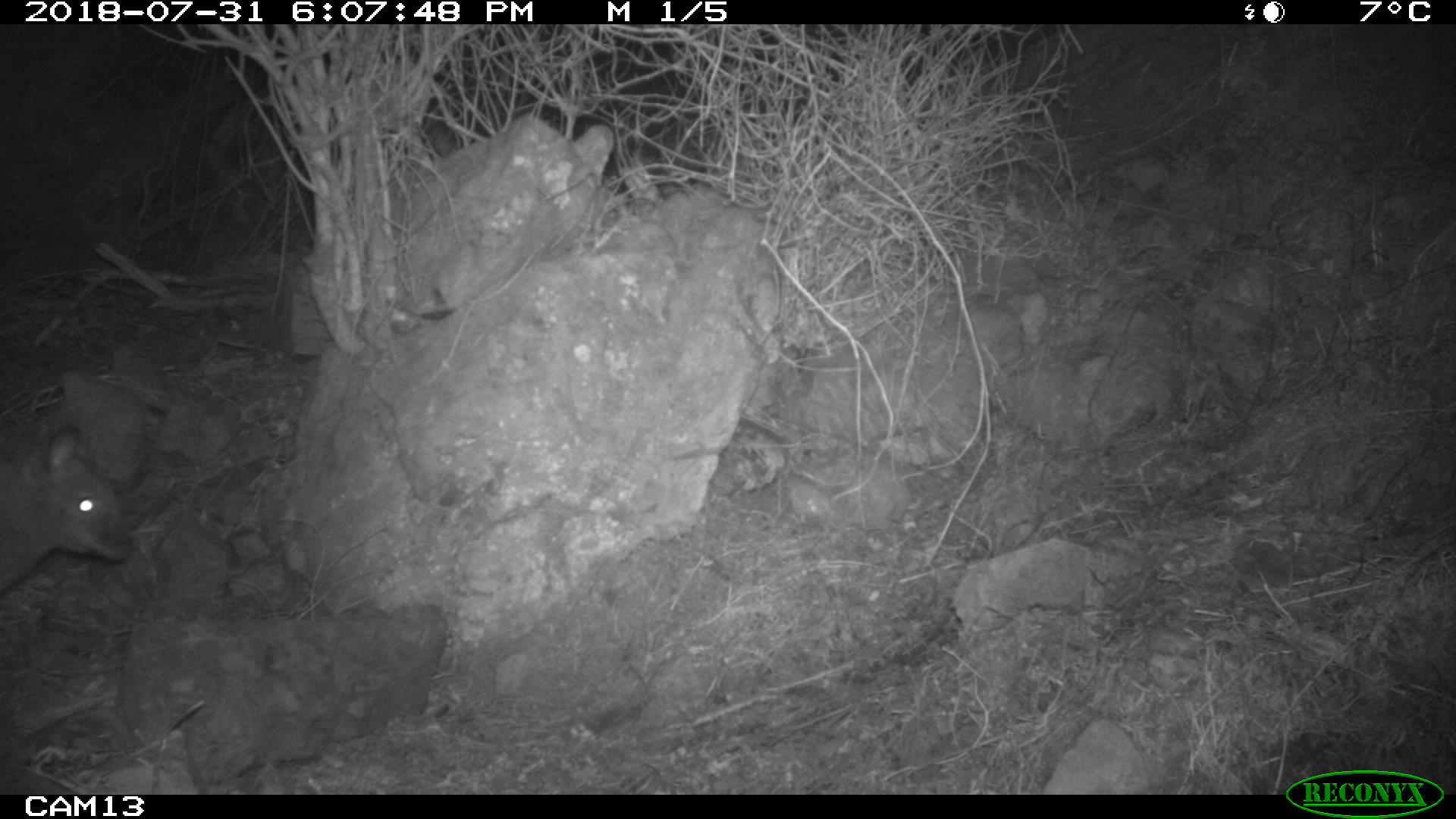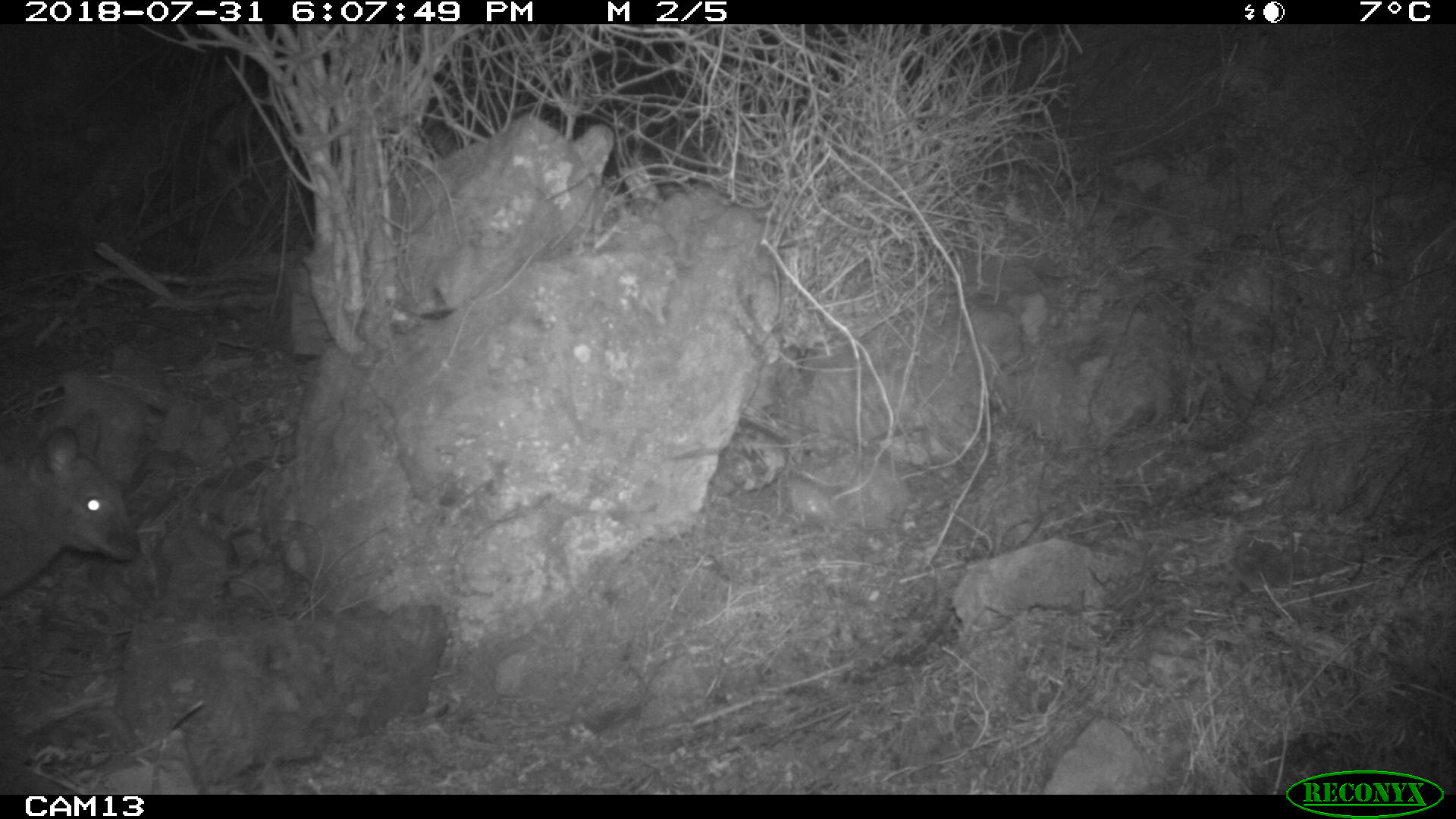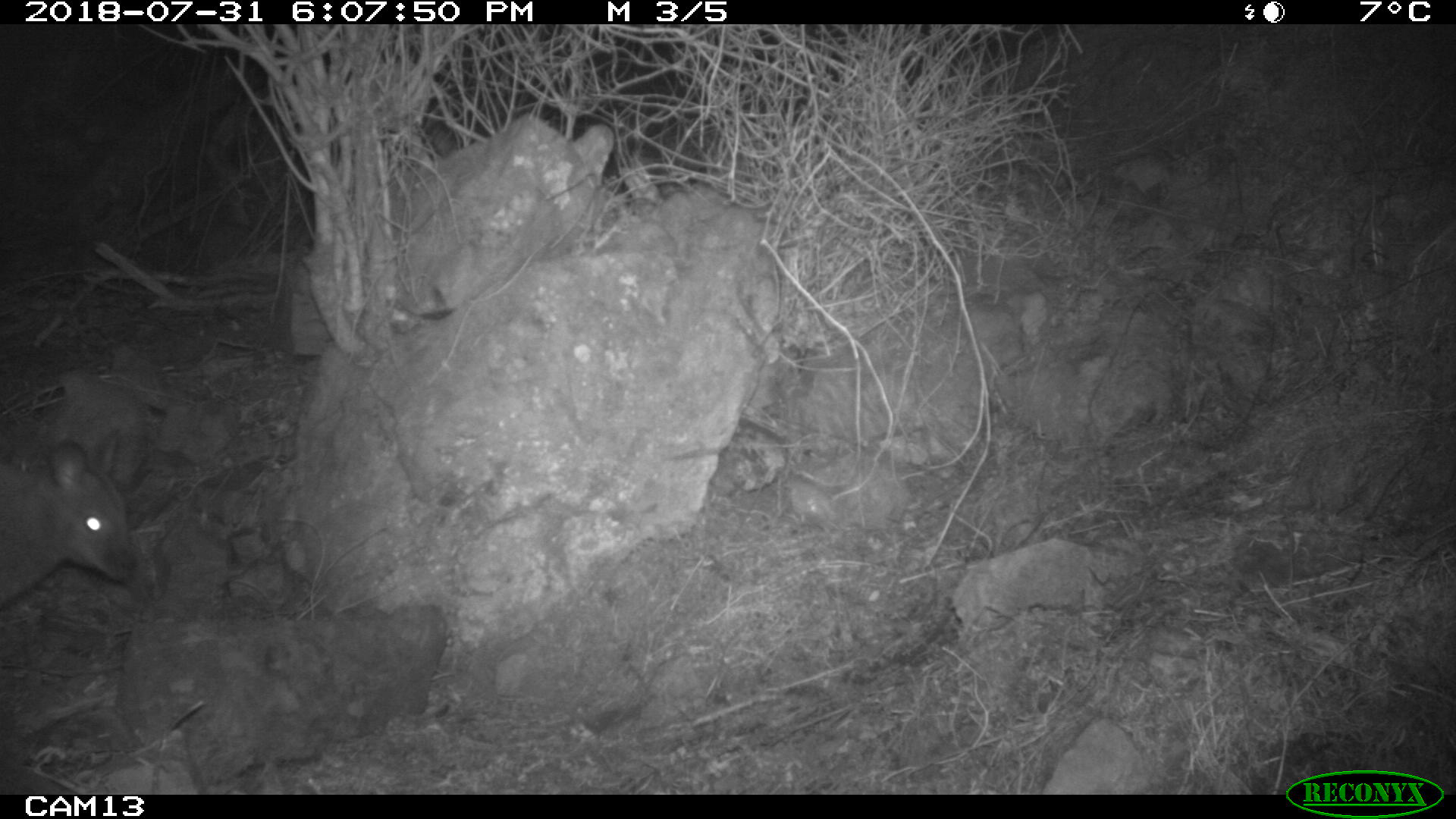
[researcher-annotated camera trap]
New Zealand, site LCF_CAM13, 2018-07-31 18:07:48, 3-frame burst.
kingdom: Animalia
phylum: Chordata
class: Mammalia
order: Diprotodontia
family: Macropodidae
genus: Notamacropus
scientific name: Notamacropus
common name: wallaby